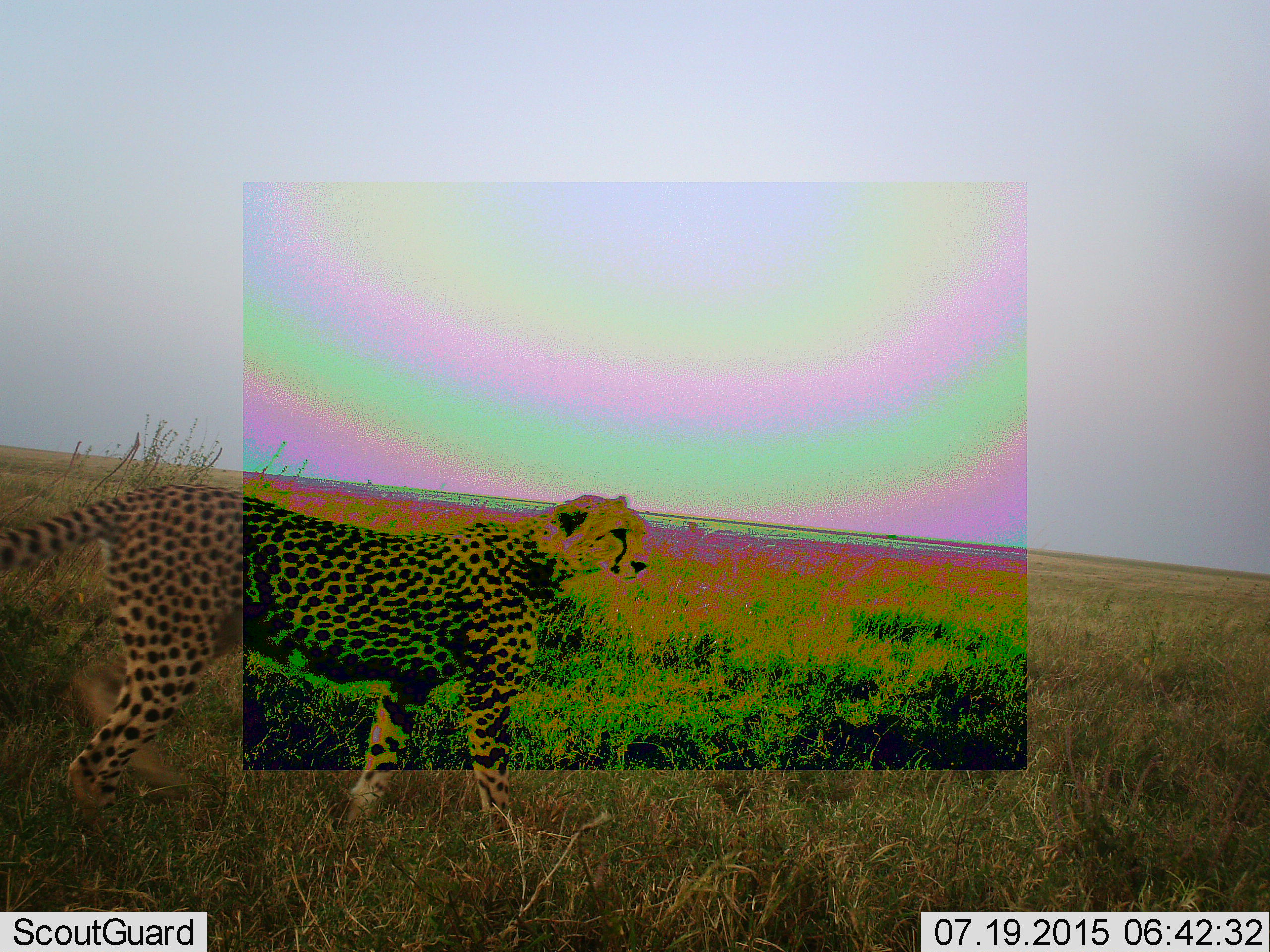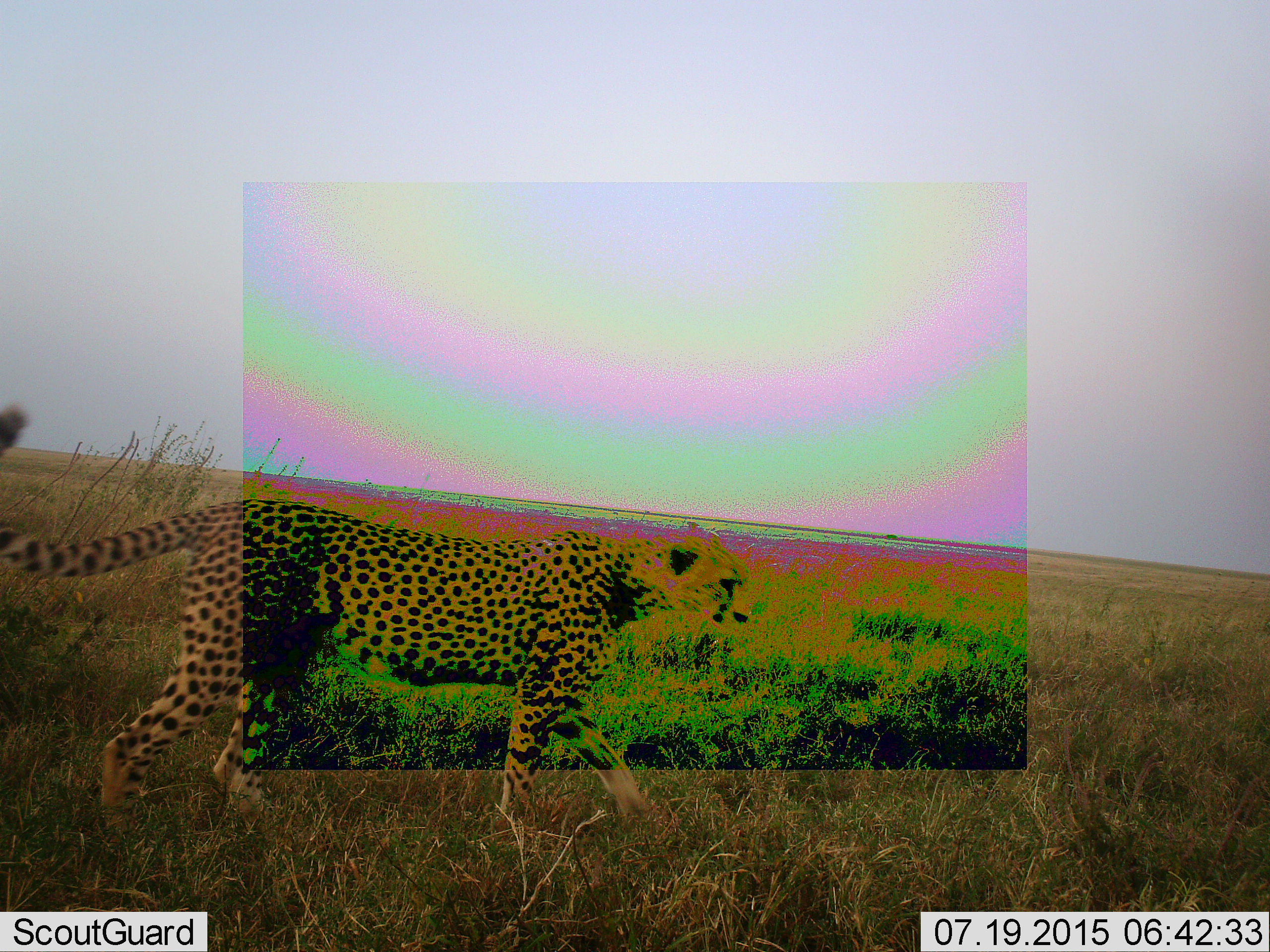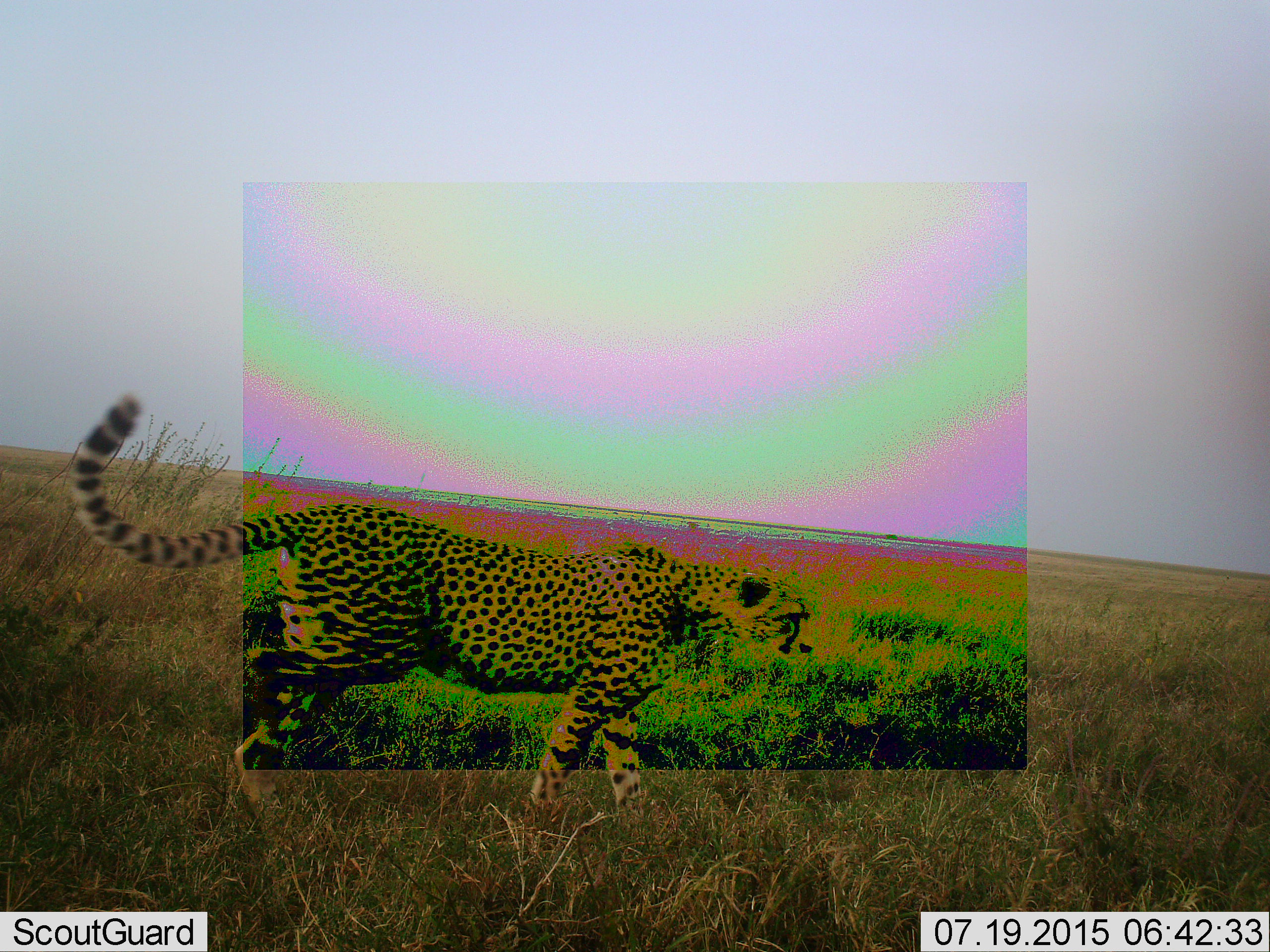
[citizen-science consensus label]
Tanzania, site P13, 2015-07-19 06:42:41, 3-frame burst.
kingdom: Animalia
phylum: Chordata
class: Mammalia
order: Carnivora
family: Felidae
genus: Acinonyx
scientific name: Acinonyx jubatus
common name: cheetah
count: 1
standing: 11%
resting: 0%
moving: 89%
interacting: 0%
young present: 0%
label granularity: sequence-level